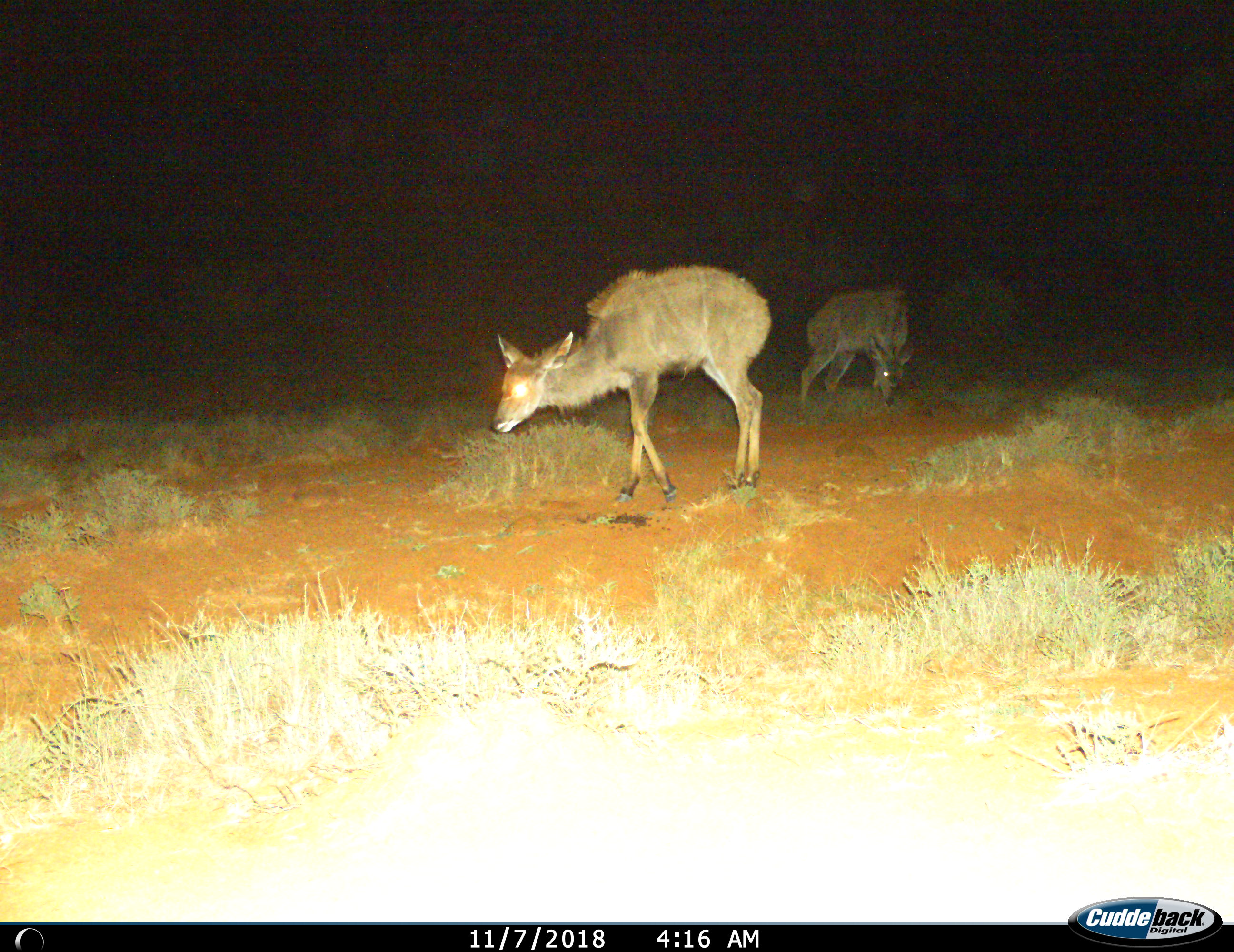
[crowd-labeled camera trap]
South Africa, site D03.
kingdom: Animalia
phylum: Chordata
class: Mammalia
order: Artiodactyla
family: Bovidae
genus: Tragelaphus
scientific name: Tragelaphus strepsiceros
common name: greater kudu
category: kudu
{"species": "kudu (greater kudu) (Tragelaphus strepsiceros)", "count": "2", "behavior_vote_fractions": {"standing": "78%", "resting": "0%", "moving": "33%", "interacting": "0%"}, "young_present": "11%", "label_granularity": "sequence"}